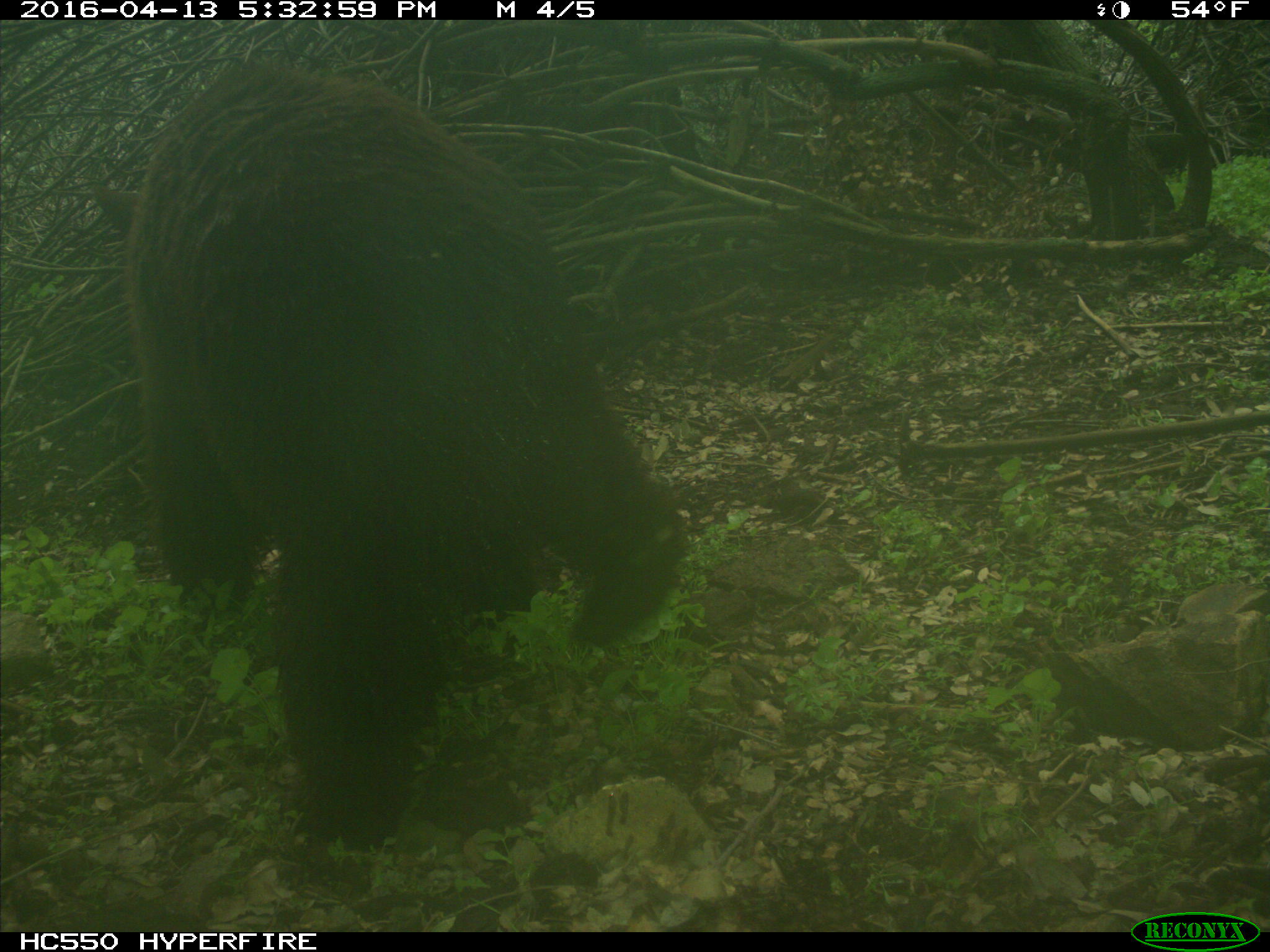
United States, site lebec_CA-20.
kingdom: Animalia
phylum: Chordata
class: Mammalia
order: Carnivora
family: Ursidae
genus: Ursus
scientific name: Ursus americanus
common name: american black bear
Ursus americanus (american black bear).